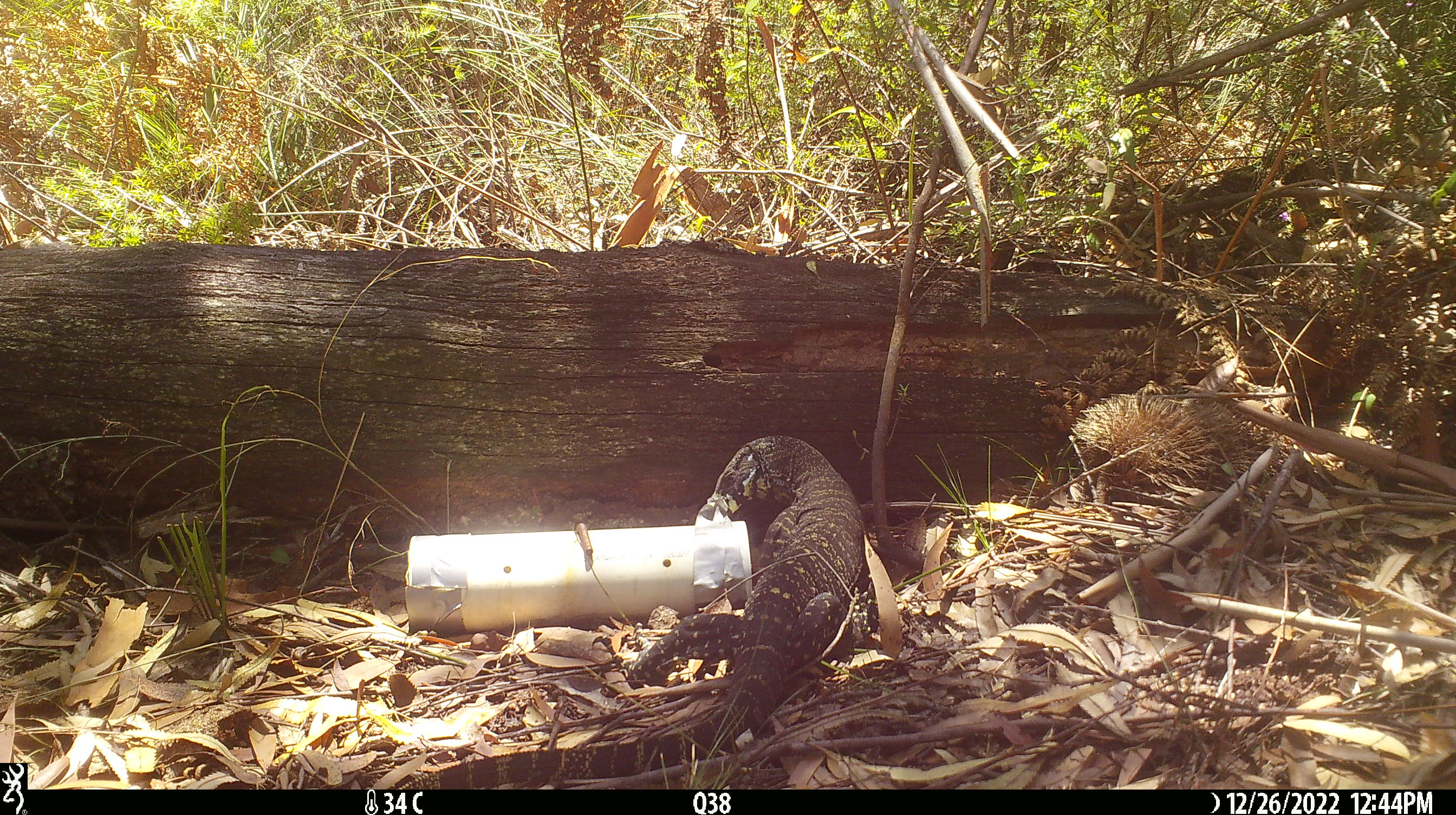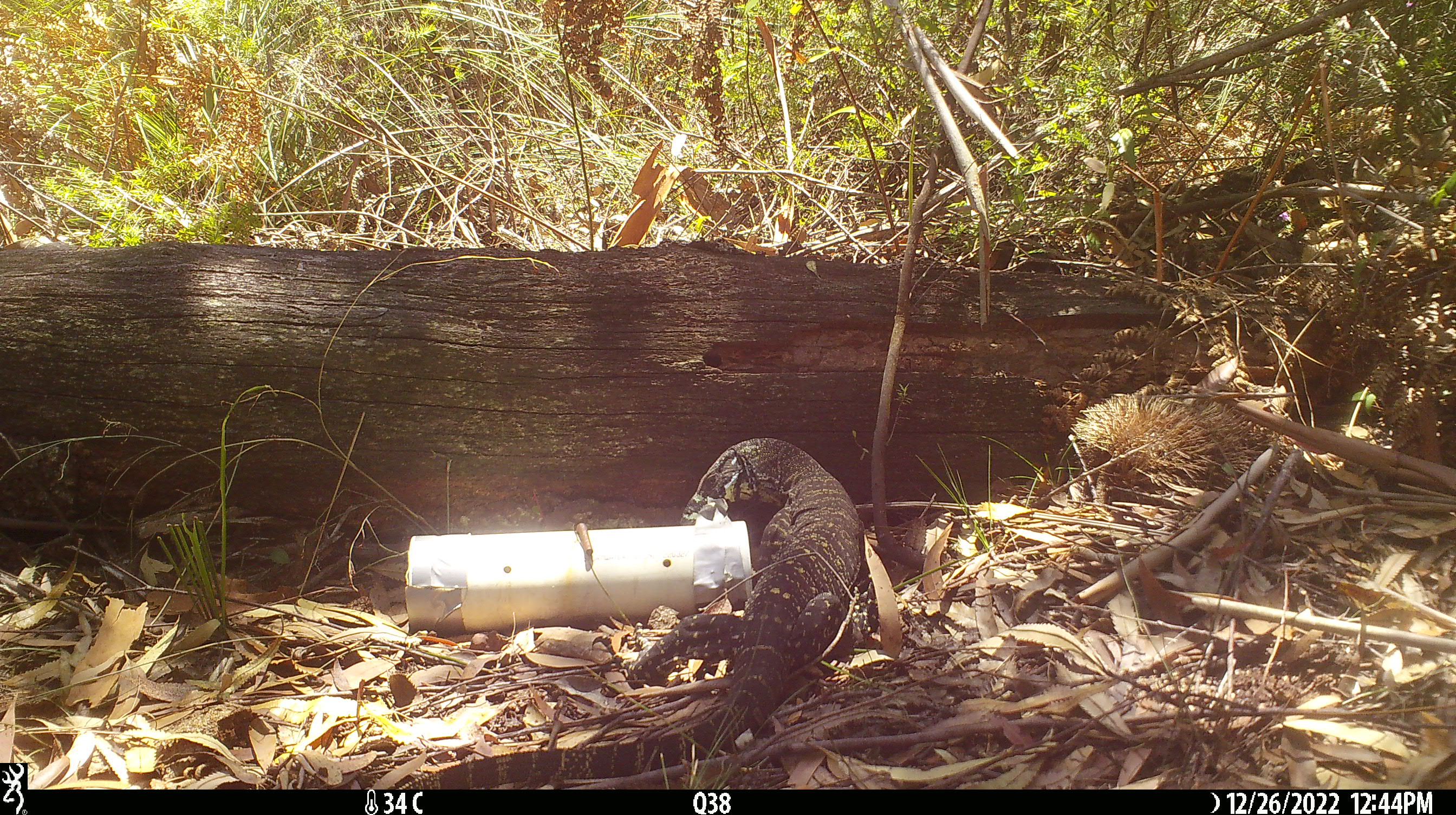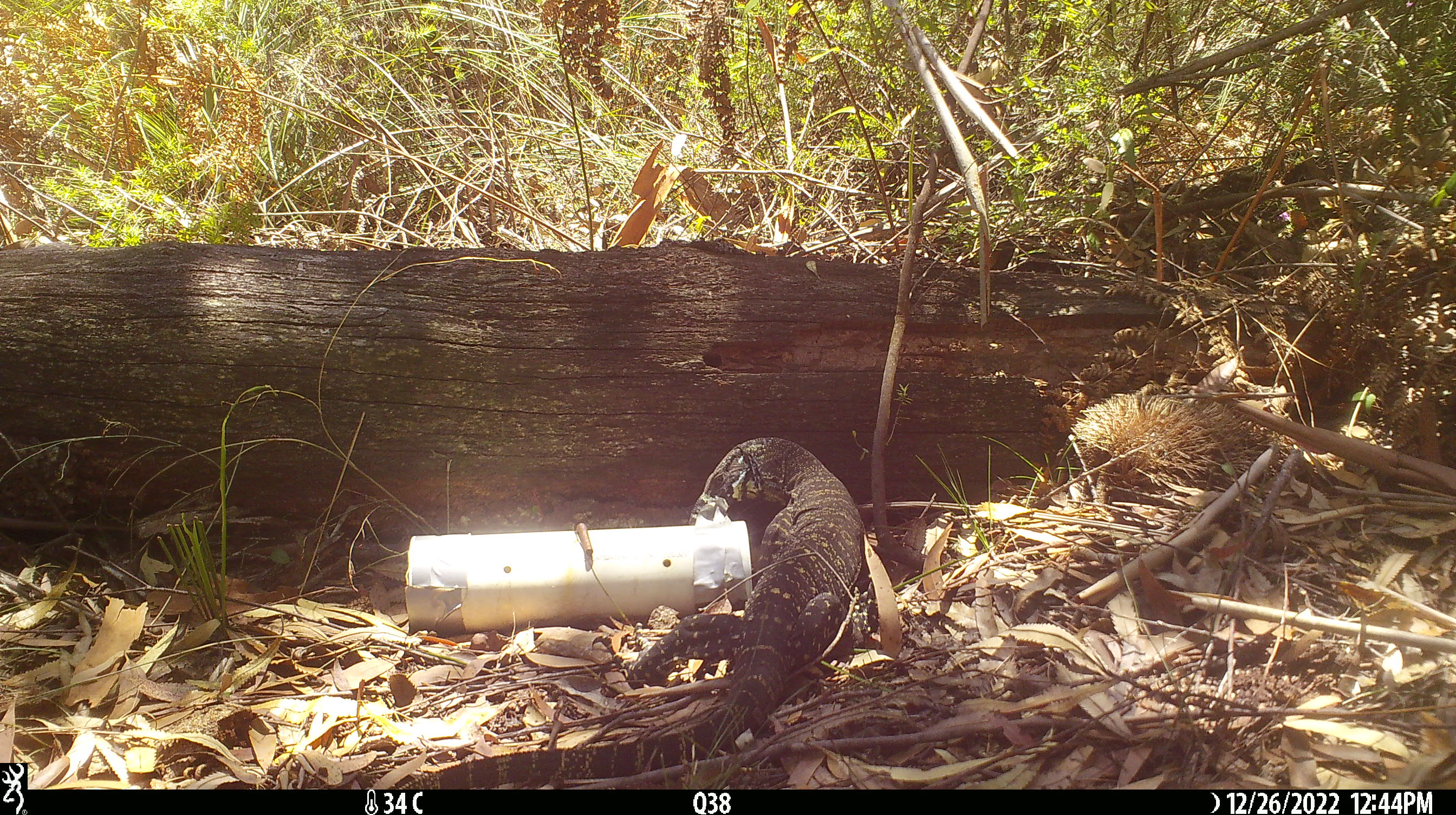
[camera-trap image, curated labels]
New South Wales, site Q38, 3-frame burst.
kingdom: Animalia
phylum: Chordata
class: Reptilia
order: Squamata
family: Varanidae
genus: Varanus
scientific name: Varanus varius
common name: lace monitor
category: goanna